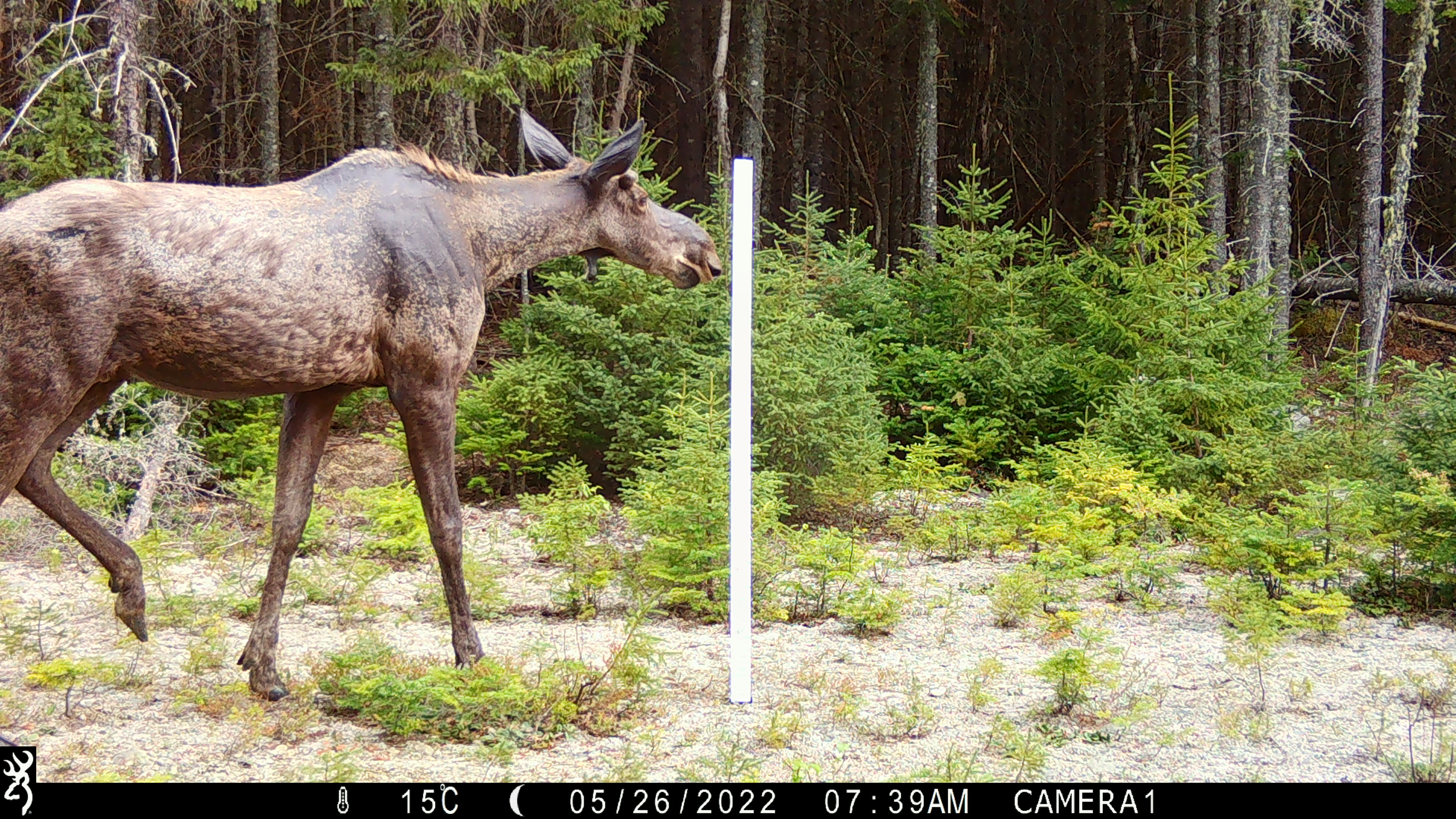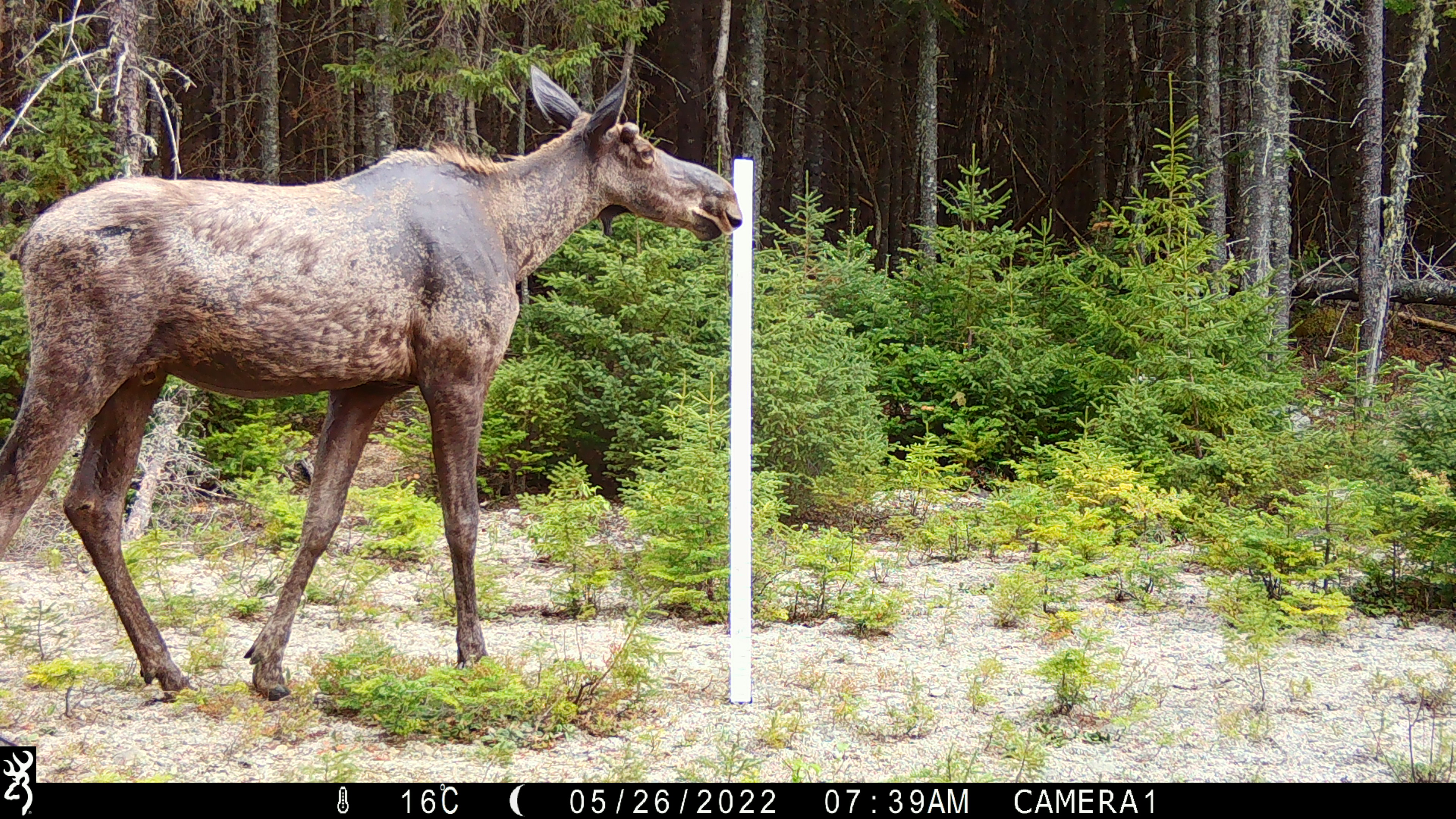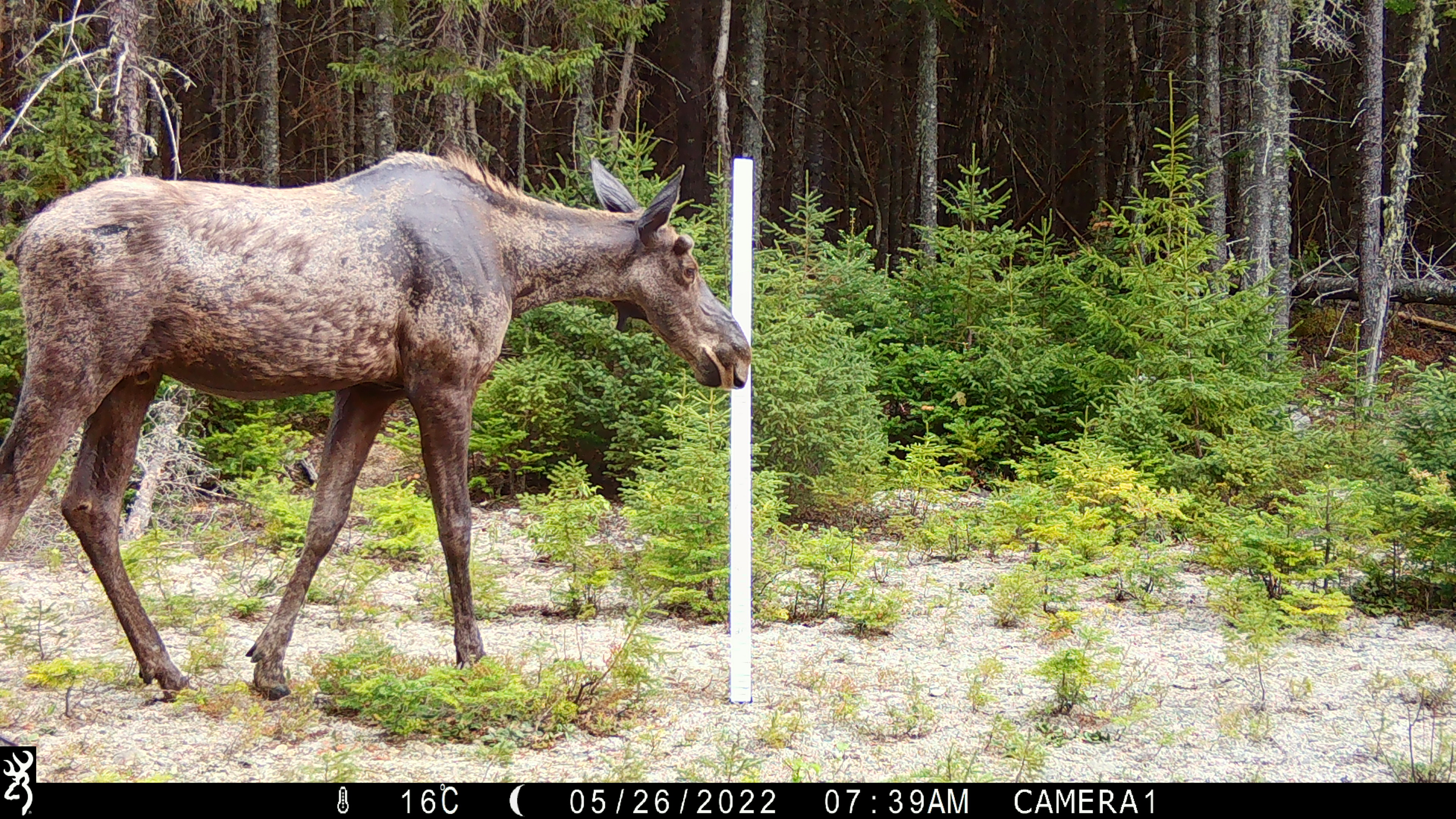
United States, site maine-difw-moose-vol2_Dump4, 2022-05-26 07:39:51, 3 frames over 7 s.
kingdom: Animalia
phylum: Chordata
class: Mammalia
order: Artiodactyla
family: Cervidae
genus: Alces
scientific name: Alces alces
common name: moose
Moose (Alces alces).